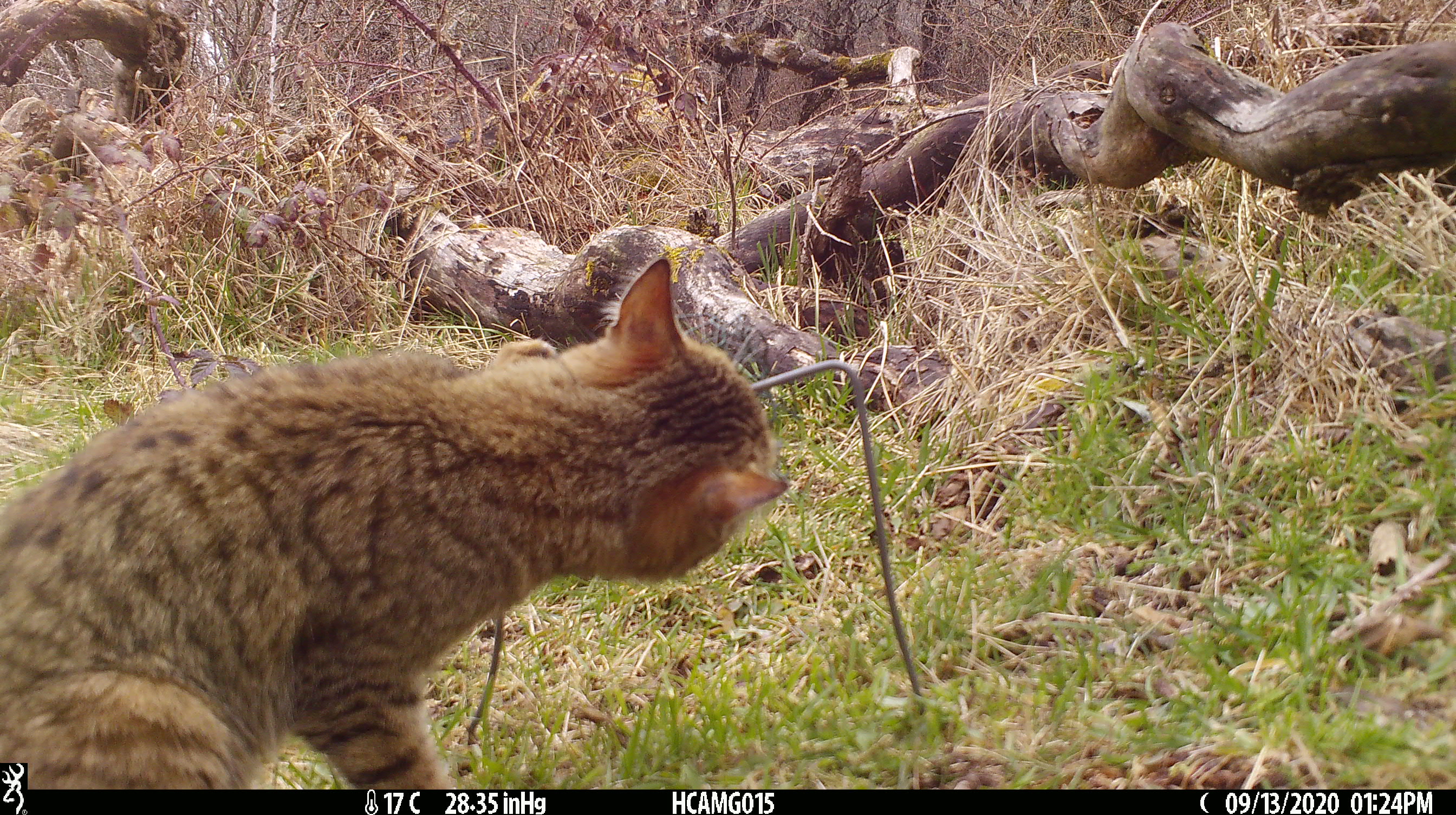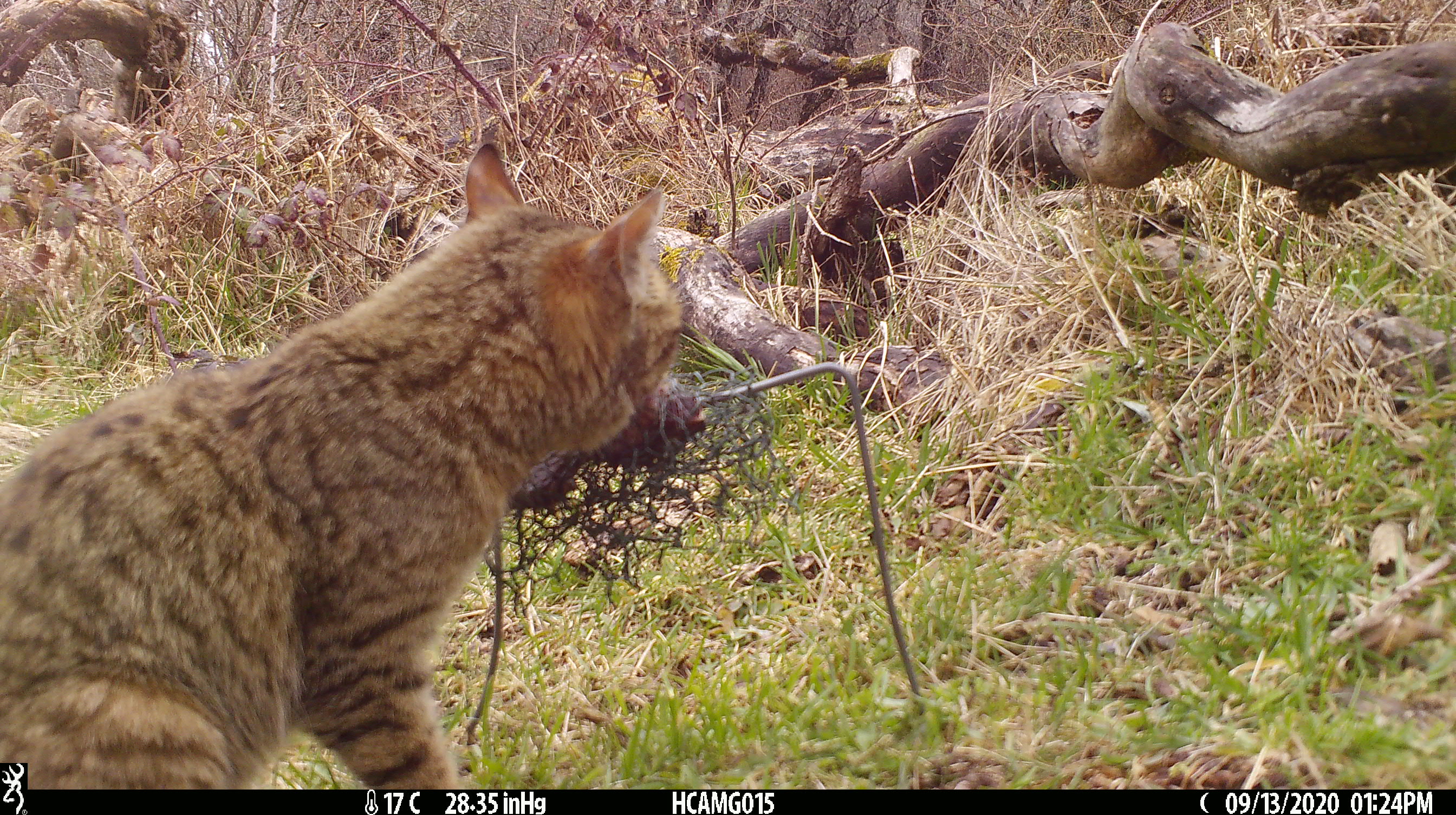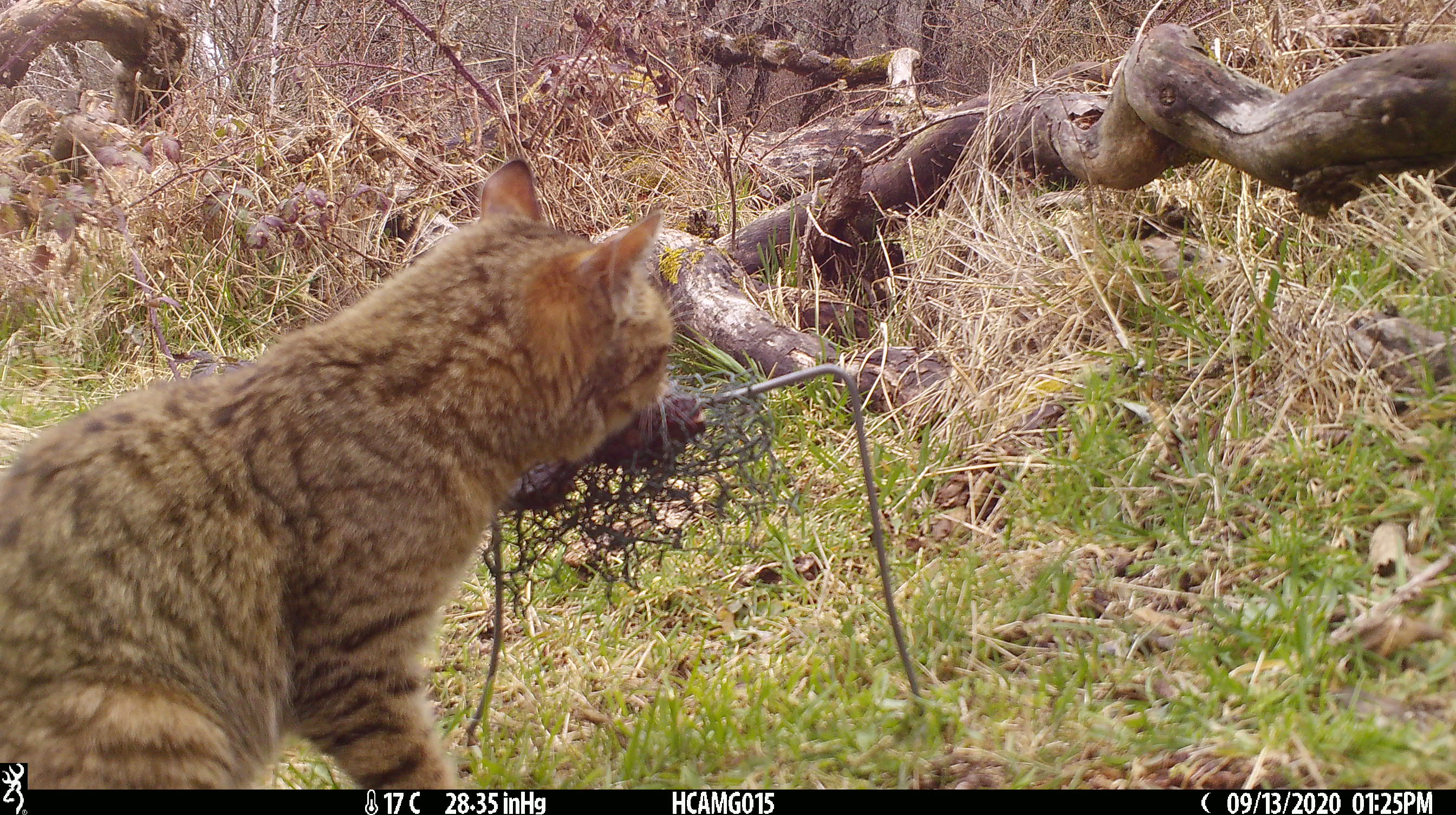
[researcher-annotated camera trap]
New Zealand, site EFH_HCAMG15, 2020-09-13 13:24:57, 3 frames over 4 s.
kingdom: Animalia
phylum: Chordata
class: Mammalia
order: Carnivora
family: Felidae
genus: Felis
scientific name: Felis catus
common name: domestic cat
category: cat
Cat (domestic cat) (Felis catus).